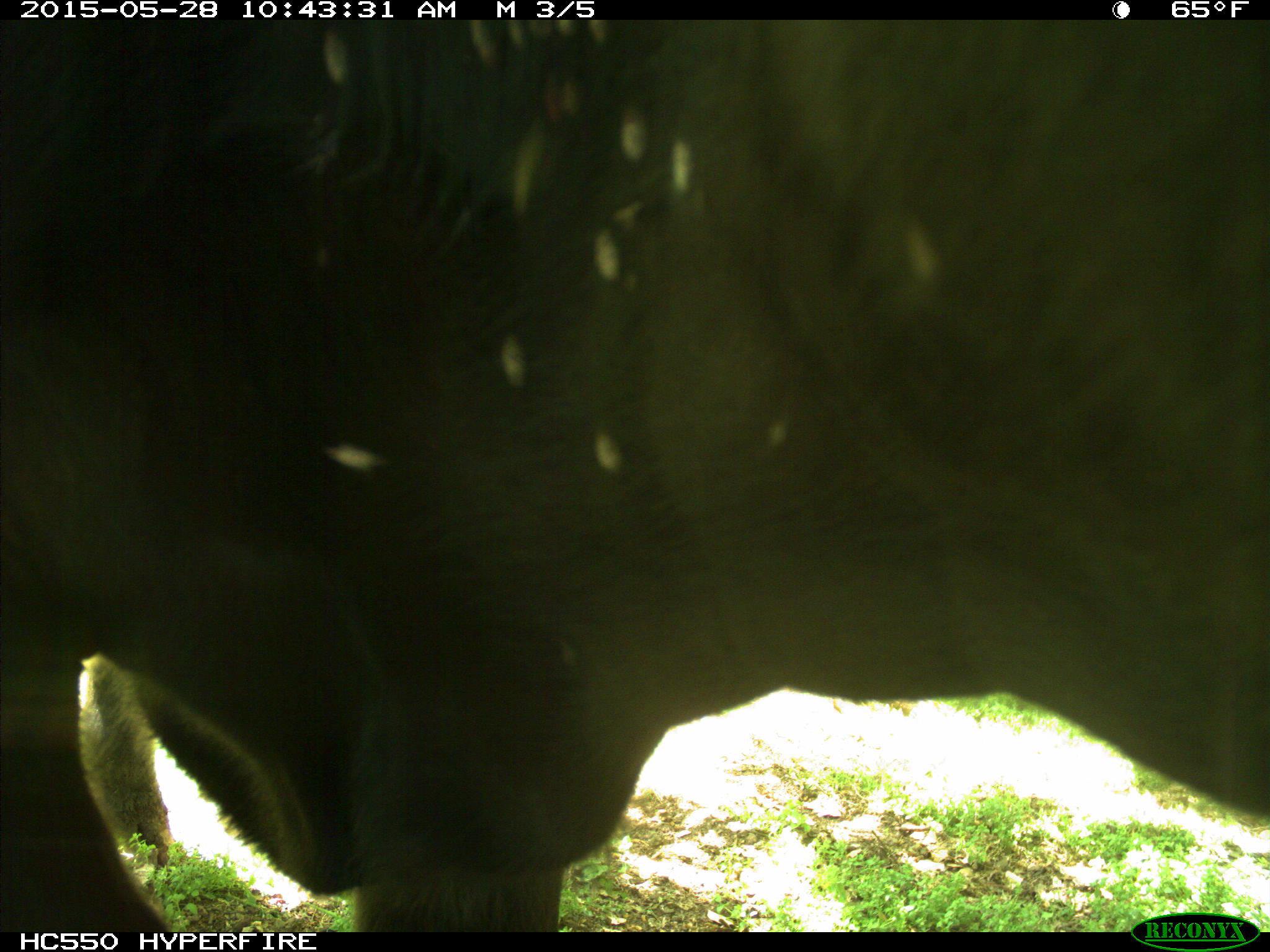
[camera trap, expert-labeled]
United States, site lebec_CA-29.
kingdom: Animalia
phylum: Chordata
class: Mammalia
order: Artiodactyla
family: Bovidae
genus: Bos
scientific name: Bos taurus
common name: domestic cow